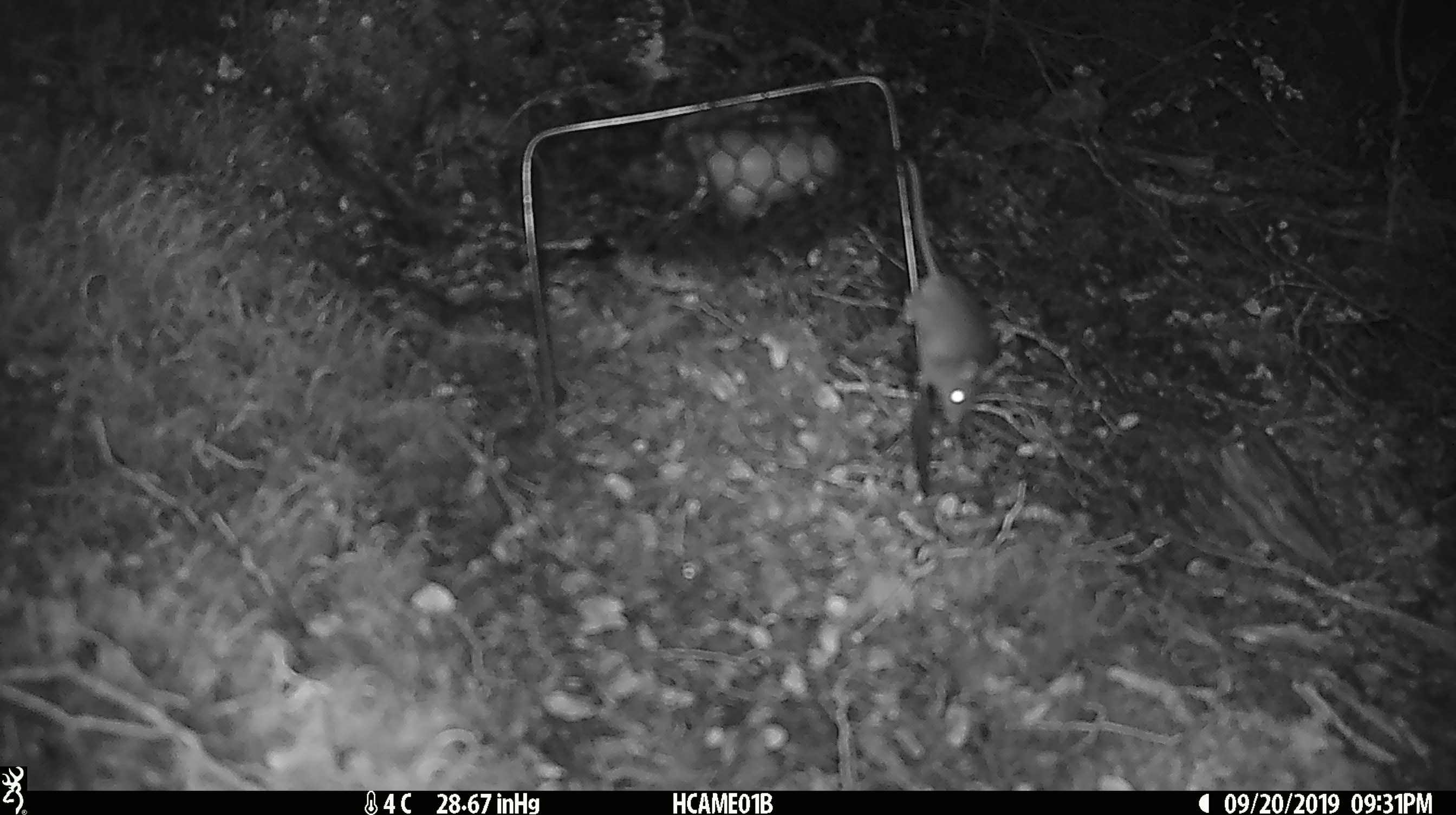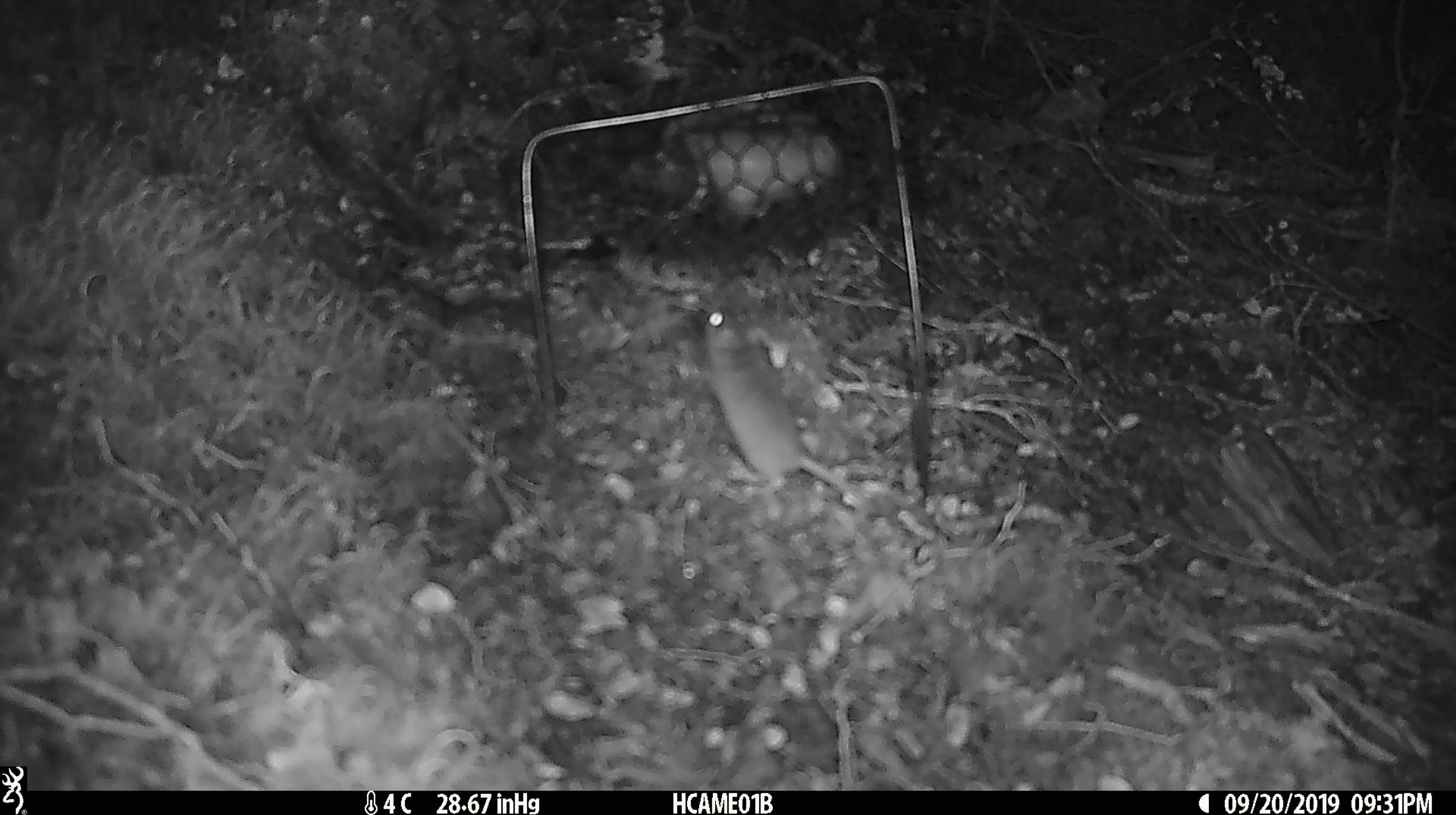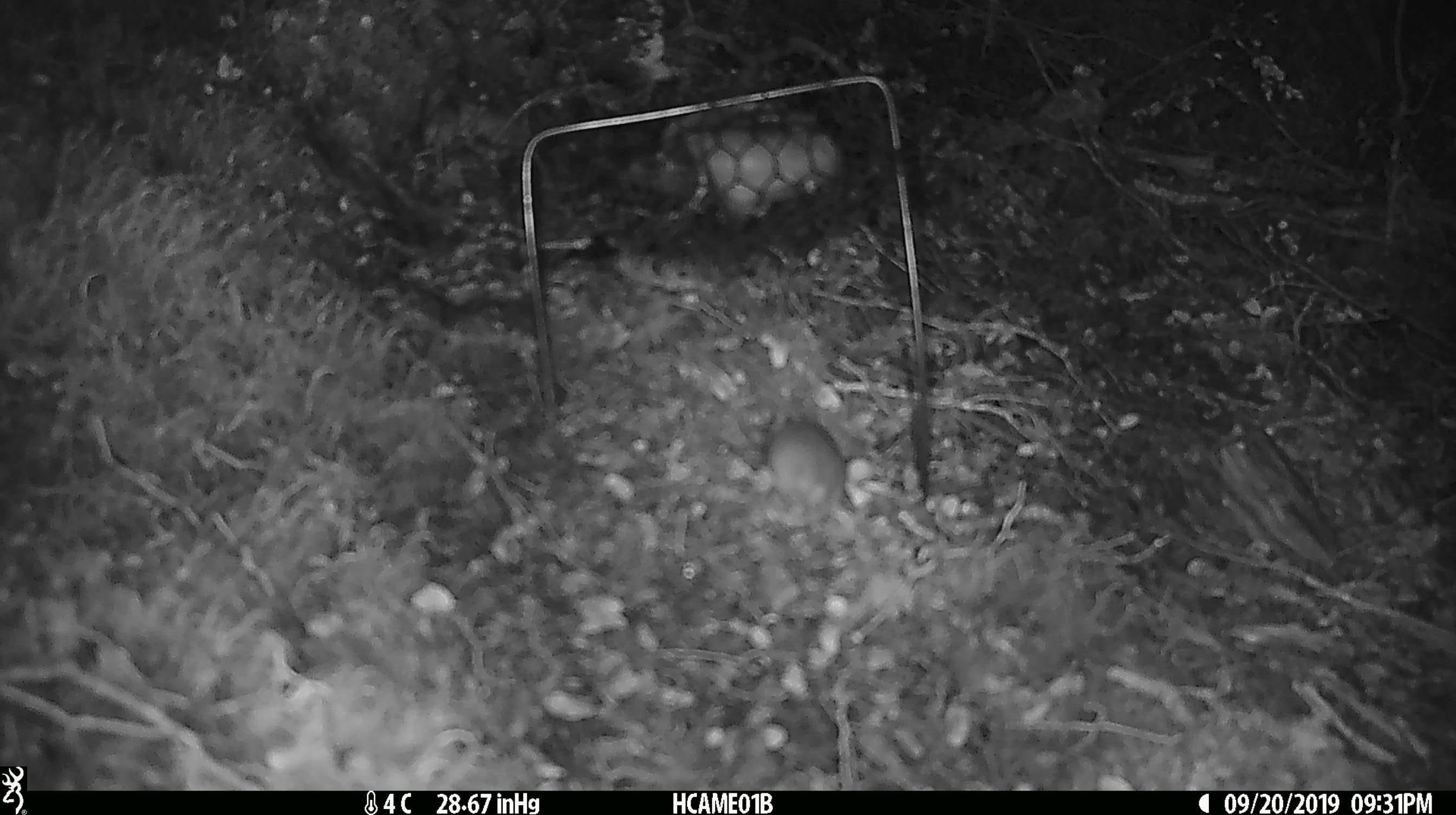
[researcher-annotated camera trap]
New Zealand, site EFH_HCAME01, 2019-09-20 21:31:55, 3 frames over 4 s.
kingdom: Animalia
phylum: Chordata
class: Mammalia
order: Rodentia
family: Muridae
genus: Mus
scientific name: Mus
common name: mouse